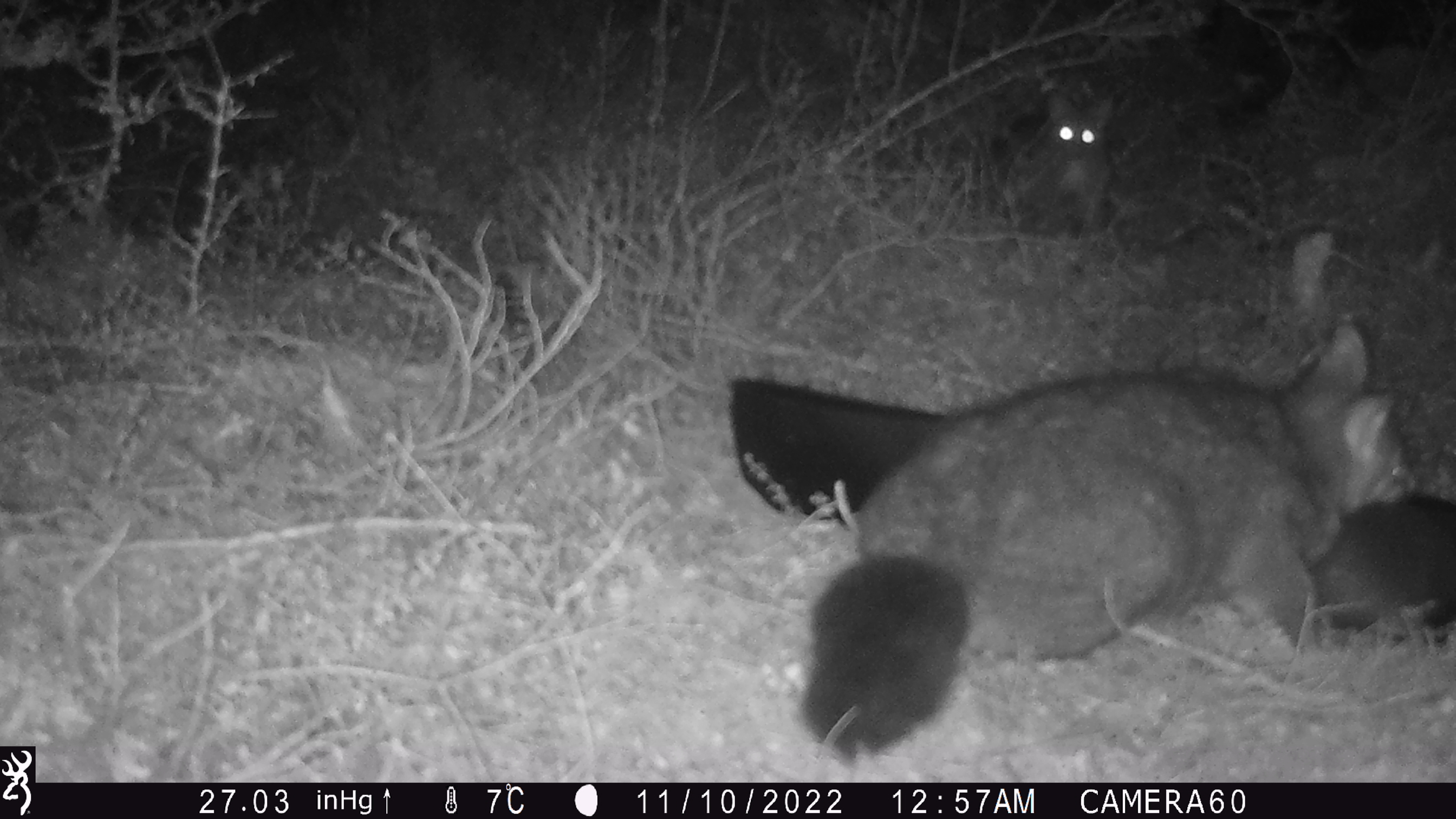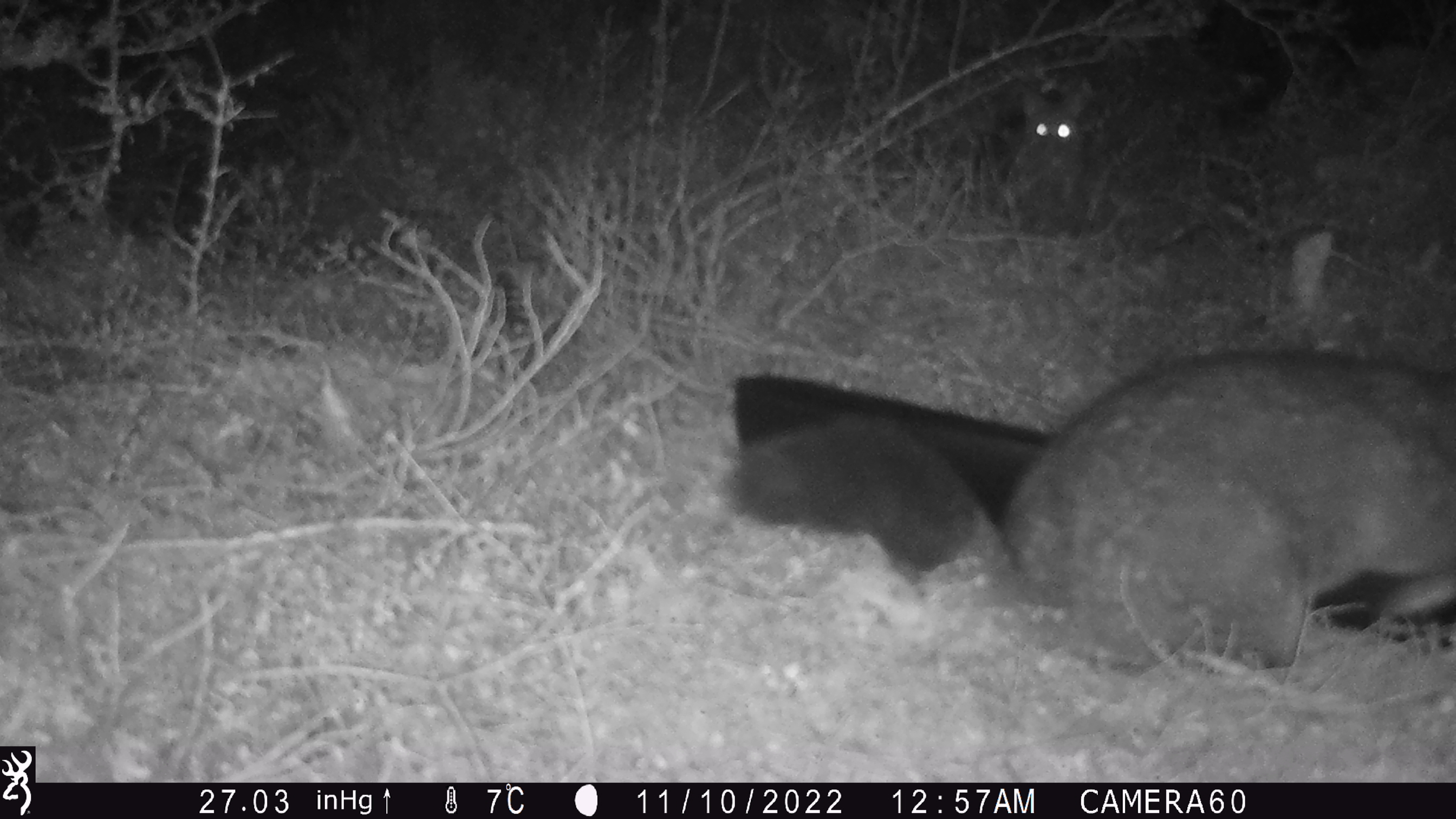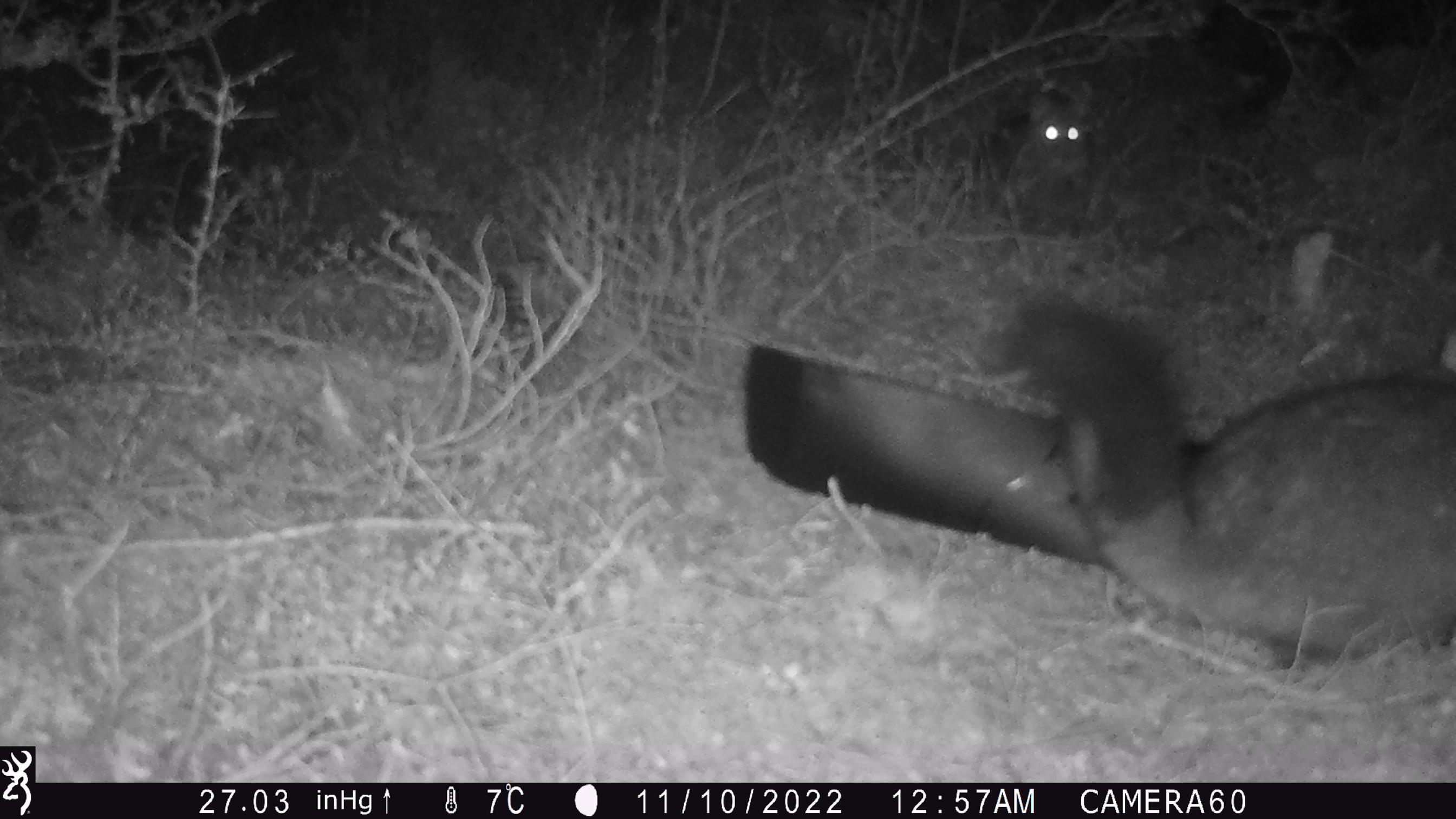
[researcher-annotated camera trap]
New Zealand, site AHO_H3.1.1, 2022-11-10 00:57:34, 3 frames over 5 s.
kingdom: Animalia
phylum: Chordata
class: Mammalia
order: Diprotodontia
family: Phalangeridae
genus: Trichosurus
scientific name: Trichosurus vulpecula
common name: common brushtail possum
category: possum